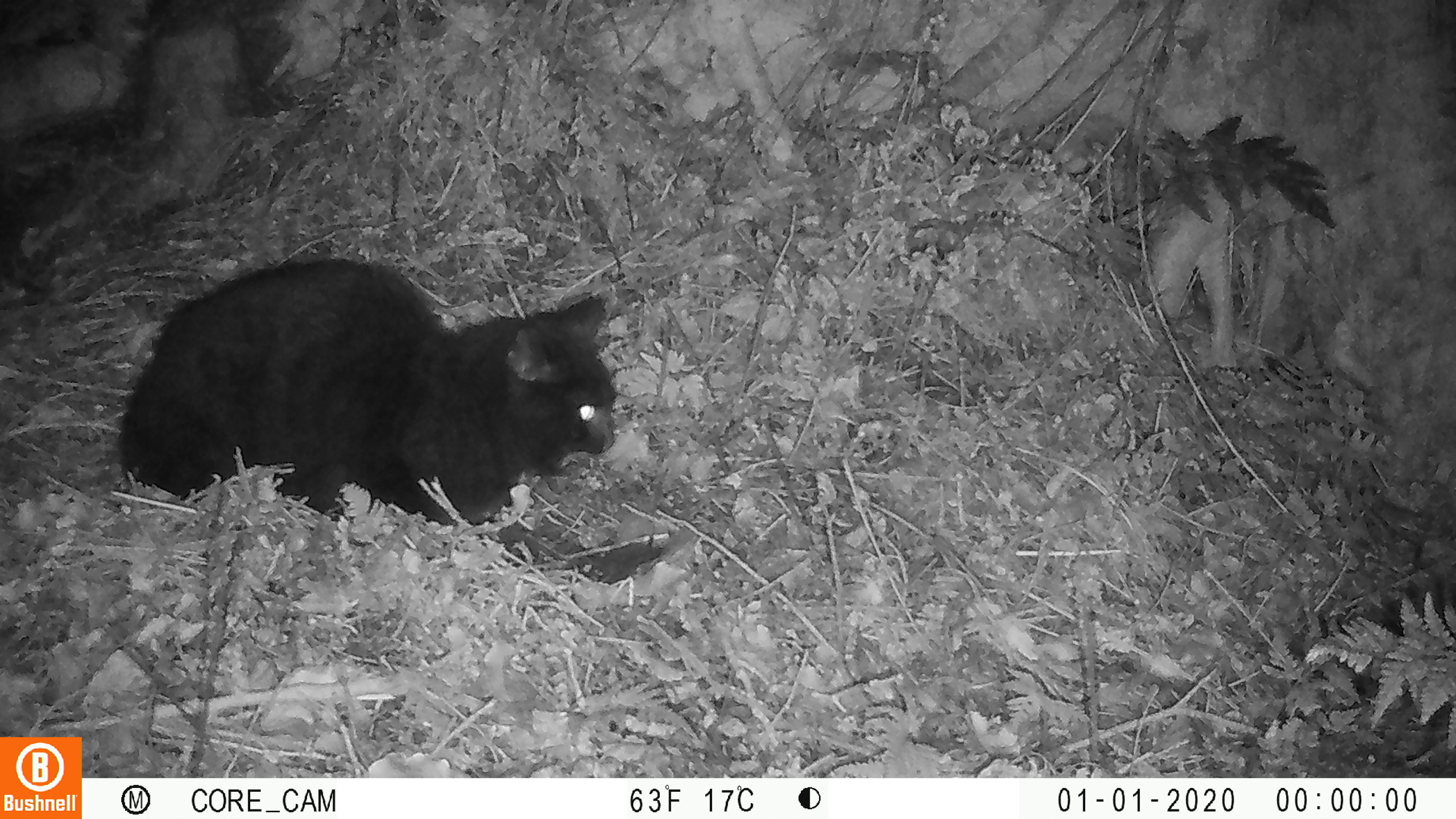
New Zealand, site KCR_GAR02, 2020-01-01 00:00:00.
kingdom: Animalia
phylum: Chordata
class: Mammalia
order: Carnivora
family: Felidae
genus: Felis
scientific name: Felis catus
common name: domestic cat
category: cat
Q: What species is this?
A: Cat (domestic cat) (Felis catus).